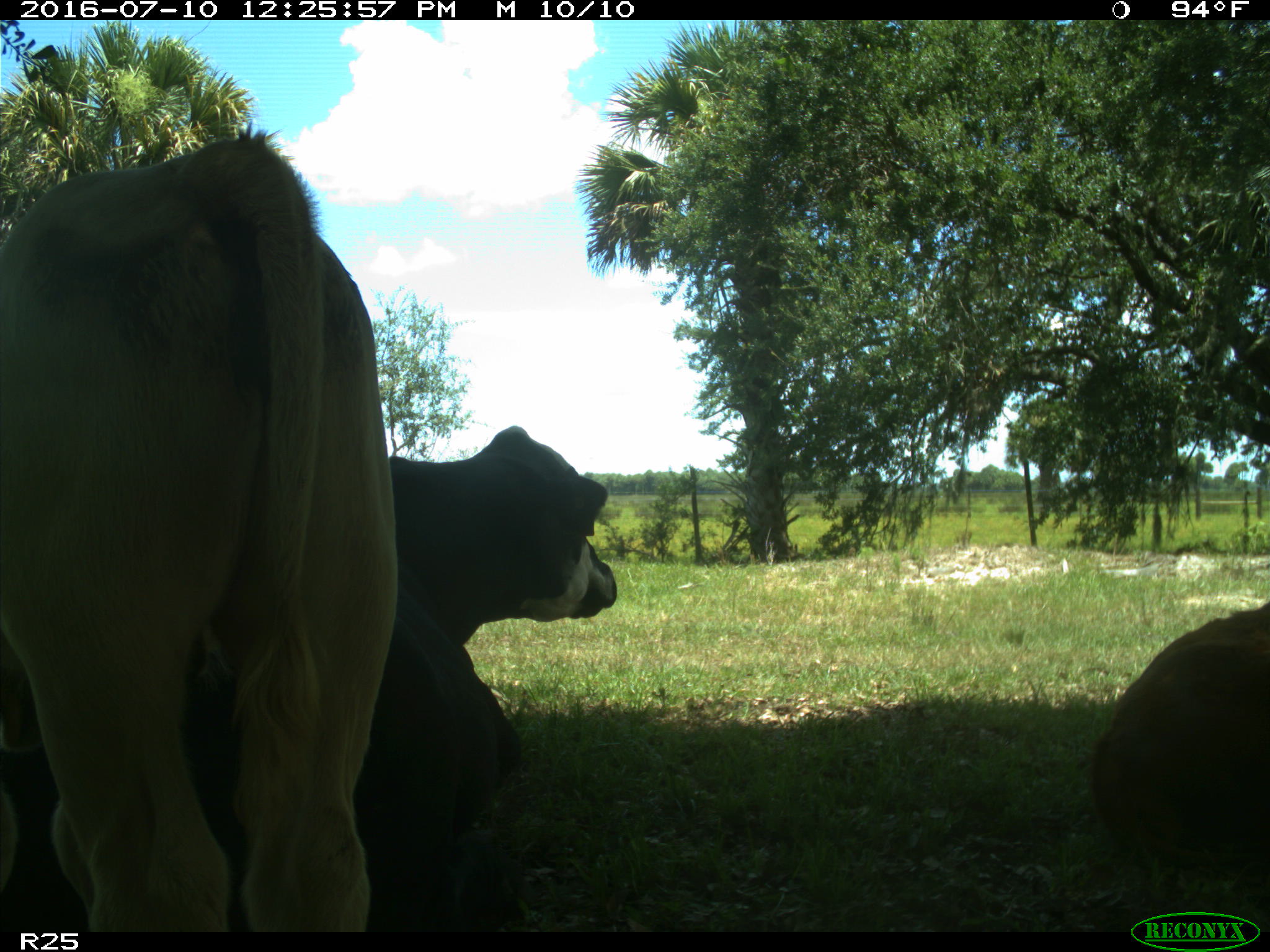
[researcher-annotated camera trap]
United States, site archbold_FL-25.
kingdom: Animalia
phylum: Chordata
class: Mammalia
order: Artiodactyla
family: Bovidae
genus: Bos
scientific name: Bos taurus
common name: domestic cow